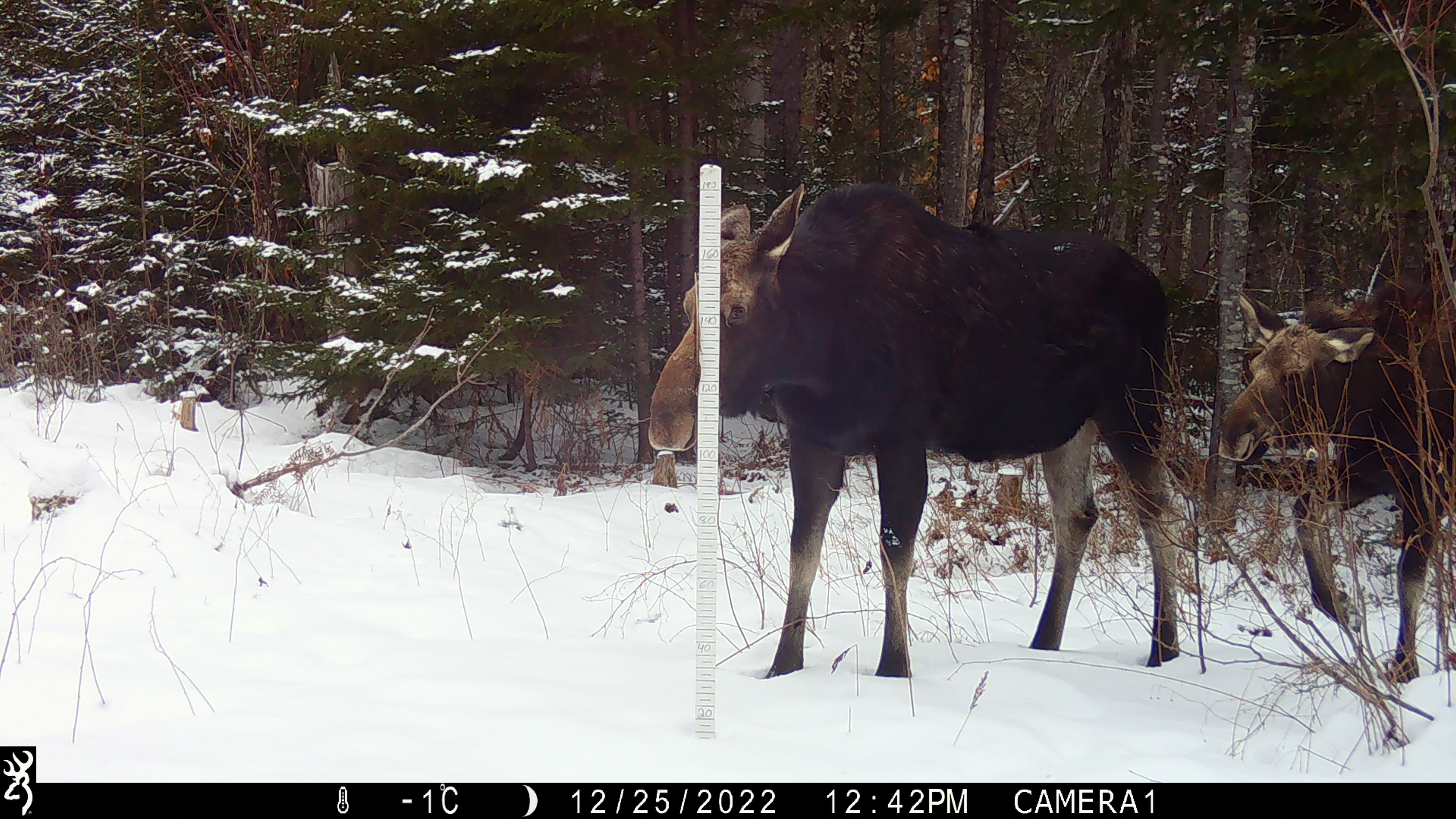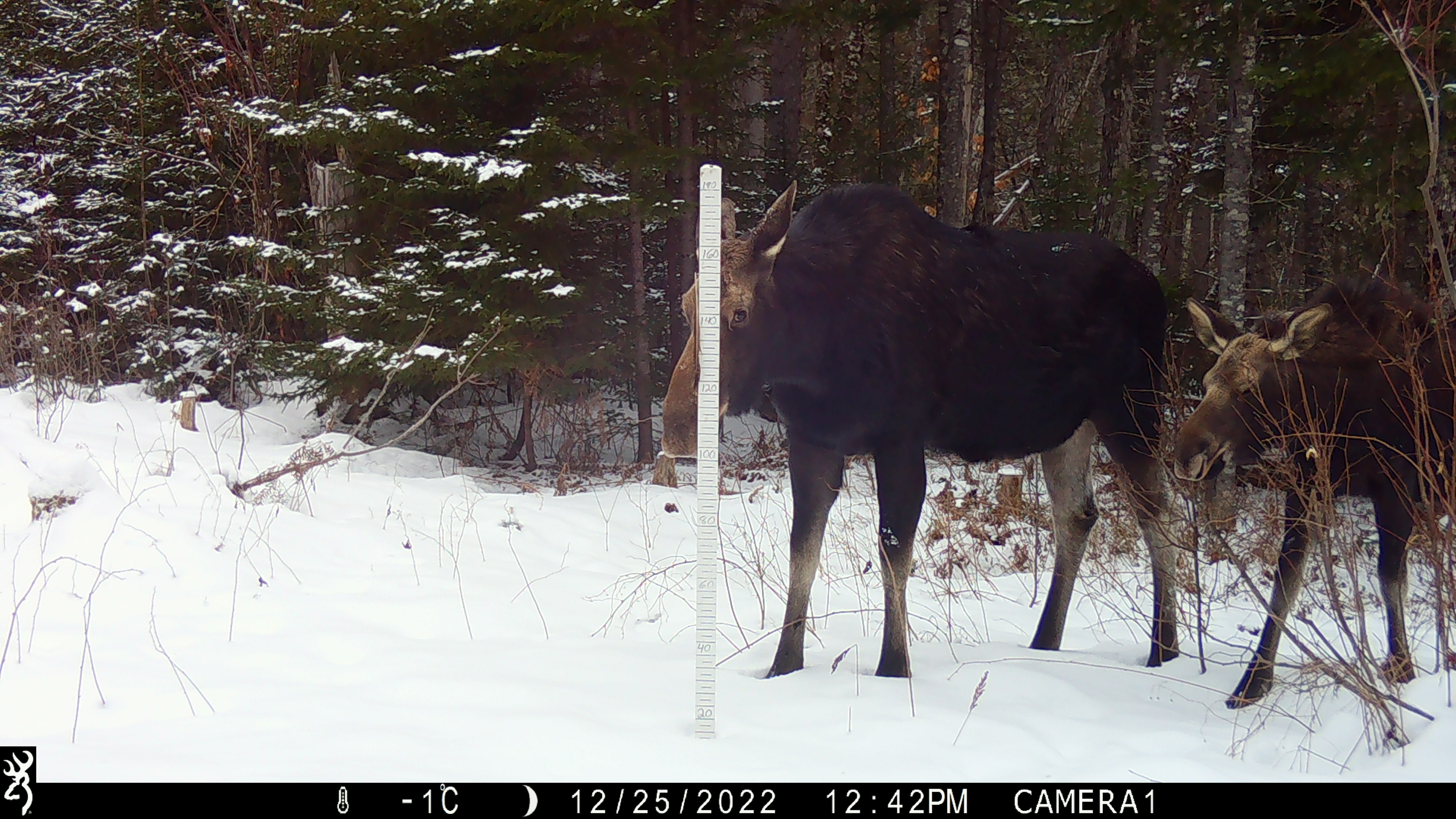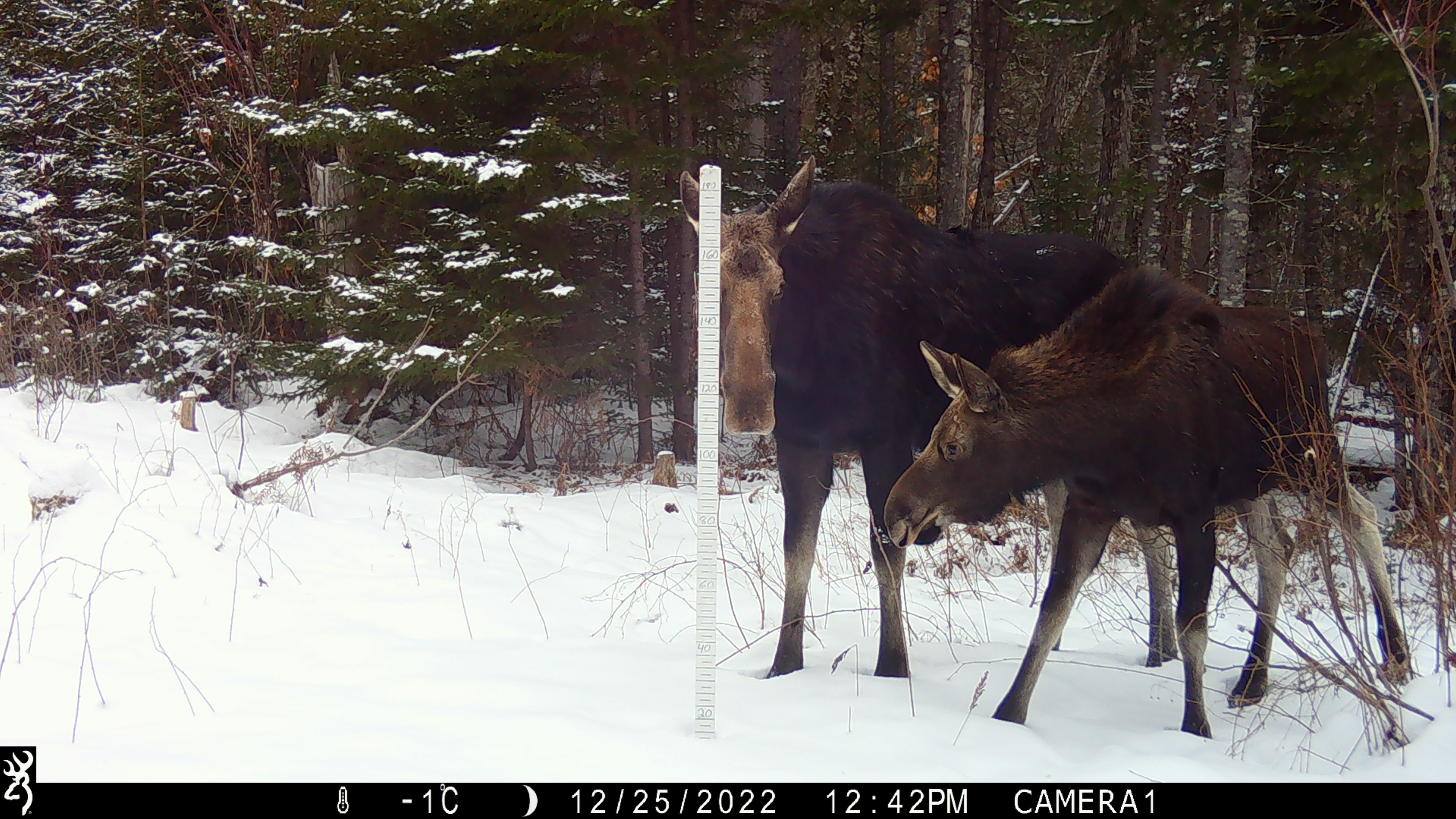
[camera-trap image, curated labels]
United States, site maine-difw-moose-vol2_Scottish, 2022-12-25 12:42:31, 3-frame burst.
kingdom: Animalia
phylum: Chordata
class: Mammalia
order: Artiodactyla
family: Cervidae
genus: Alces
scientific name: Alces alces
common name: moose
Moose (Alces alces).